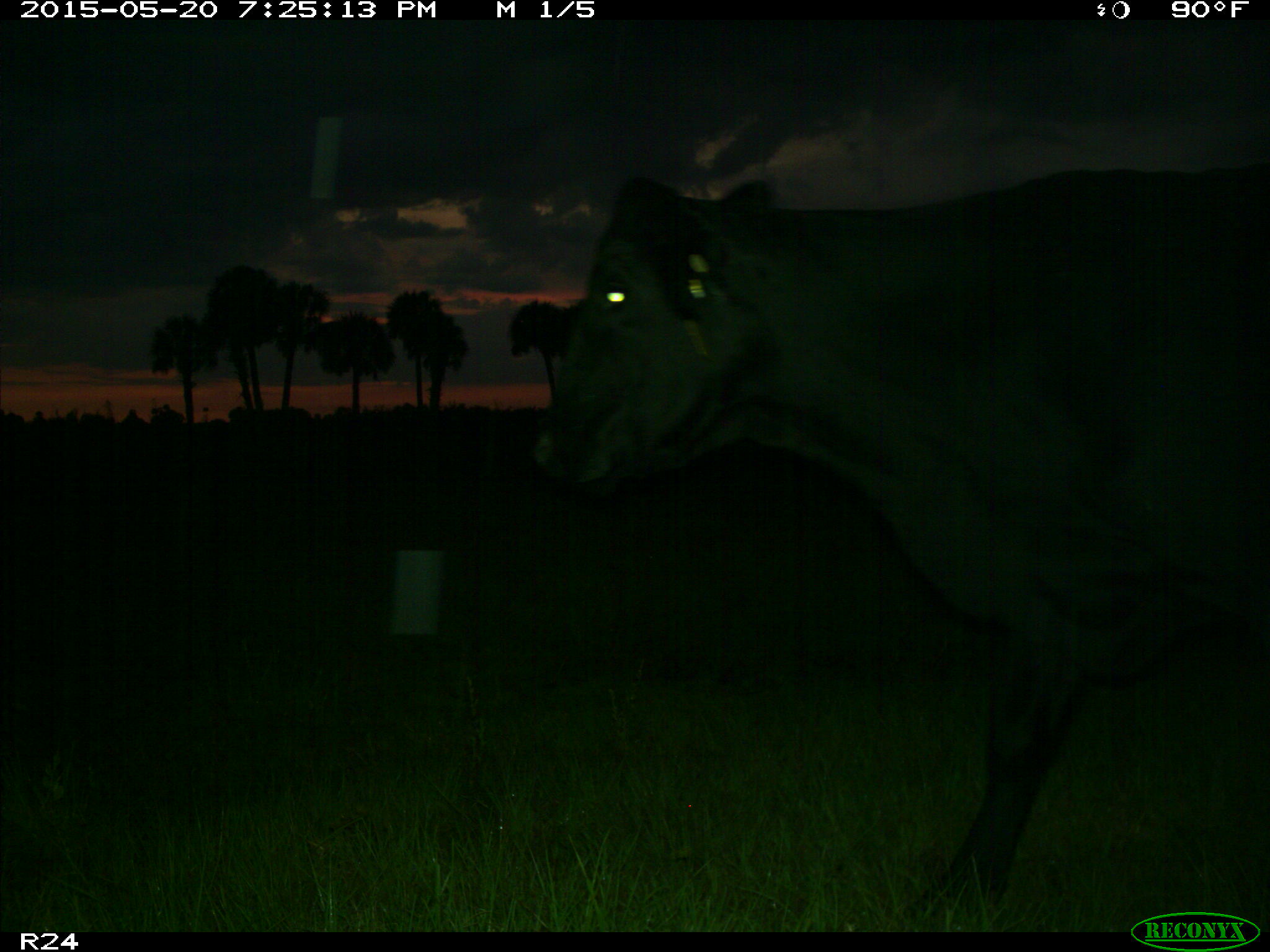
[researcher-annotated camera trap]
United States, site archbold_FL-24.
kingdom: Animalia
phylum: Chordata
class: Mammalia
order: Artiodactyla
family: Bovidae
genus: Bos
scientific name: Bos taurus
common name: domestic cow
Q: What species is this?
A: Bos taurus (domestic cow).